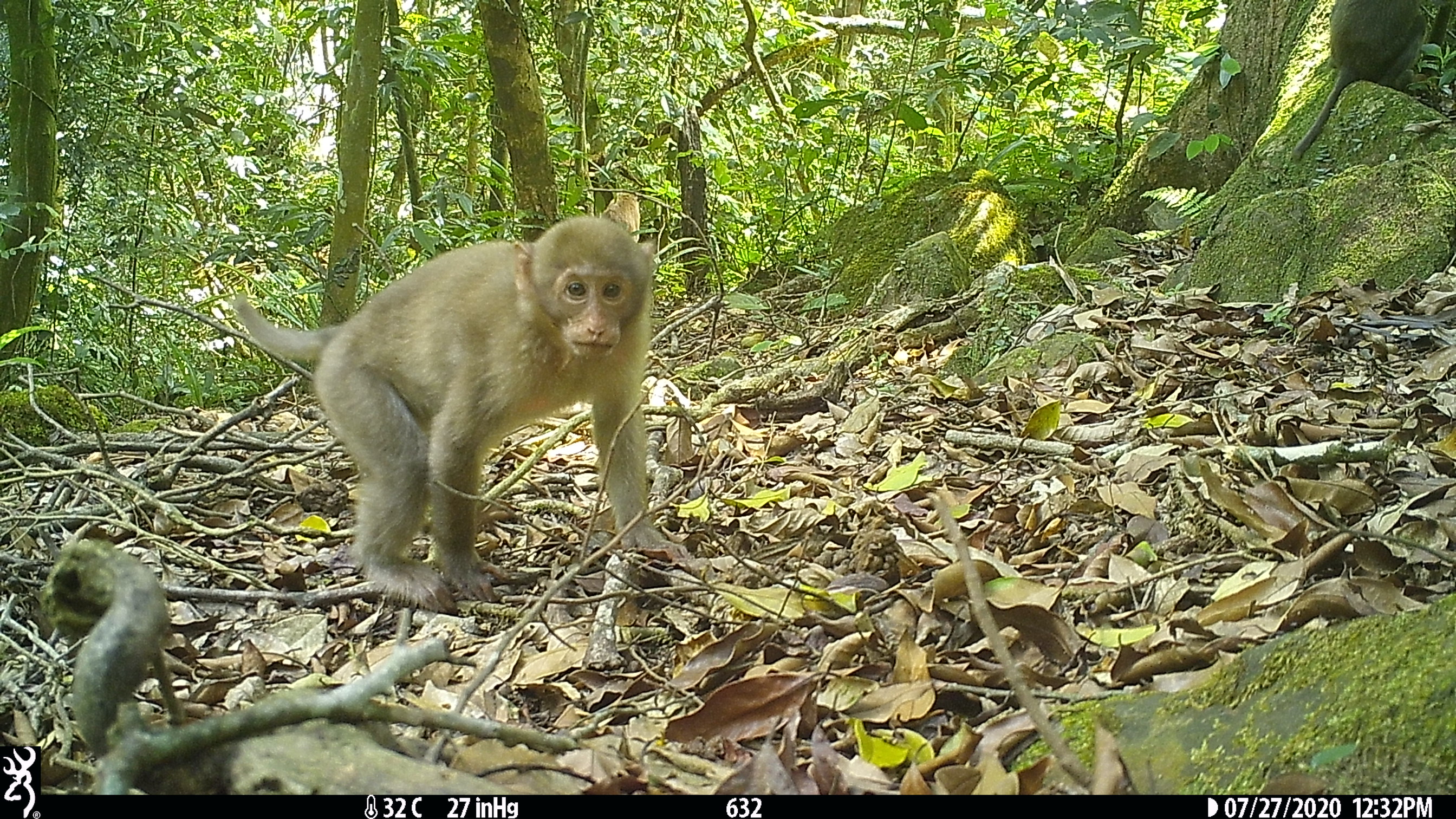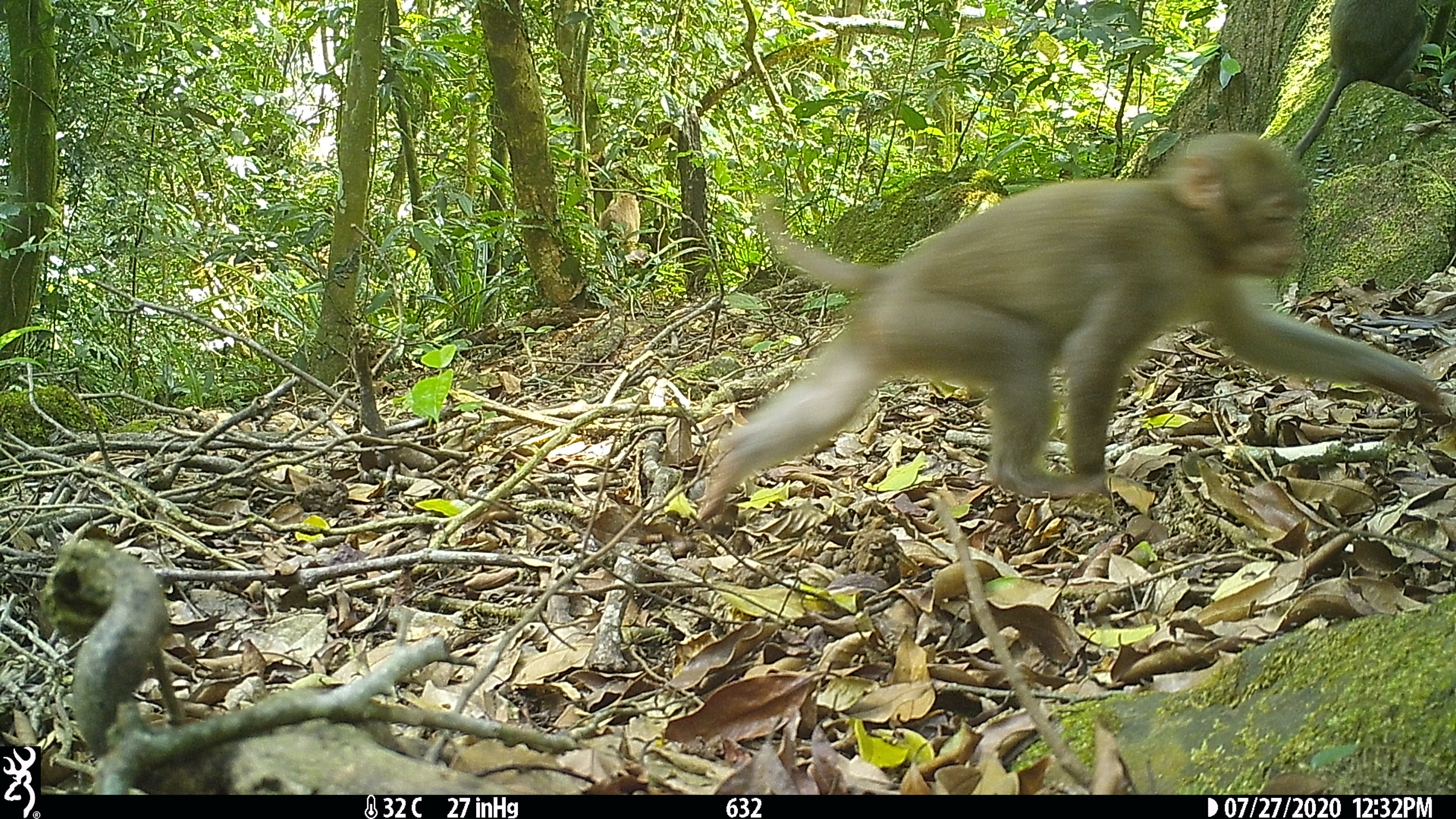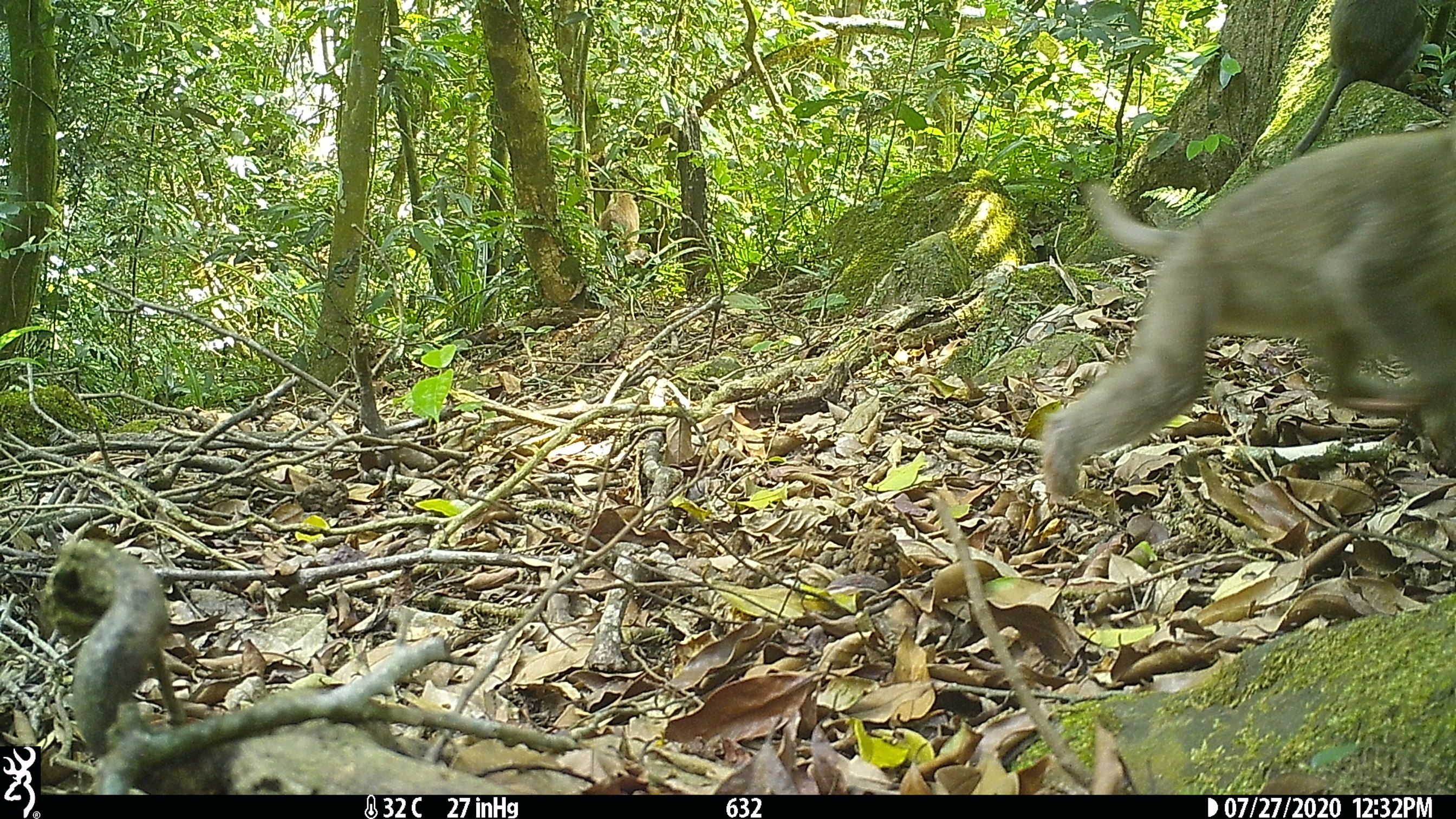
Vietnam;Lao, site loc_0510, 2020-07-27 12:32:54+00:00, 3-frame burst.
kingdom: Animalia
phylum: Chordata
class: Mammalia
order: Primates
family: Cercopithecidae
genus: Macaca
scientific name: Macaca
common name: macaques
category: assam or rhesus macaque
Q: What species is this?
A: Assam or rhesus macaque (macaques) (Macaca).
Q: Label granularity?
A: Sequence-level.